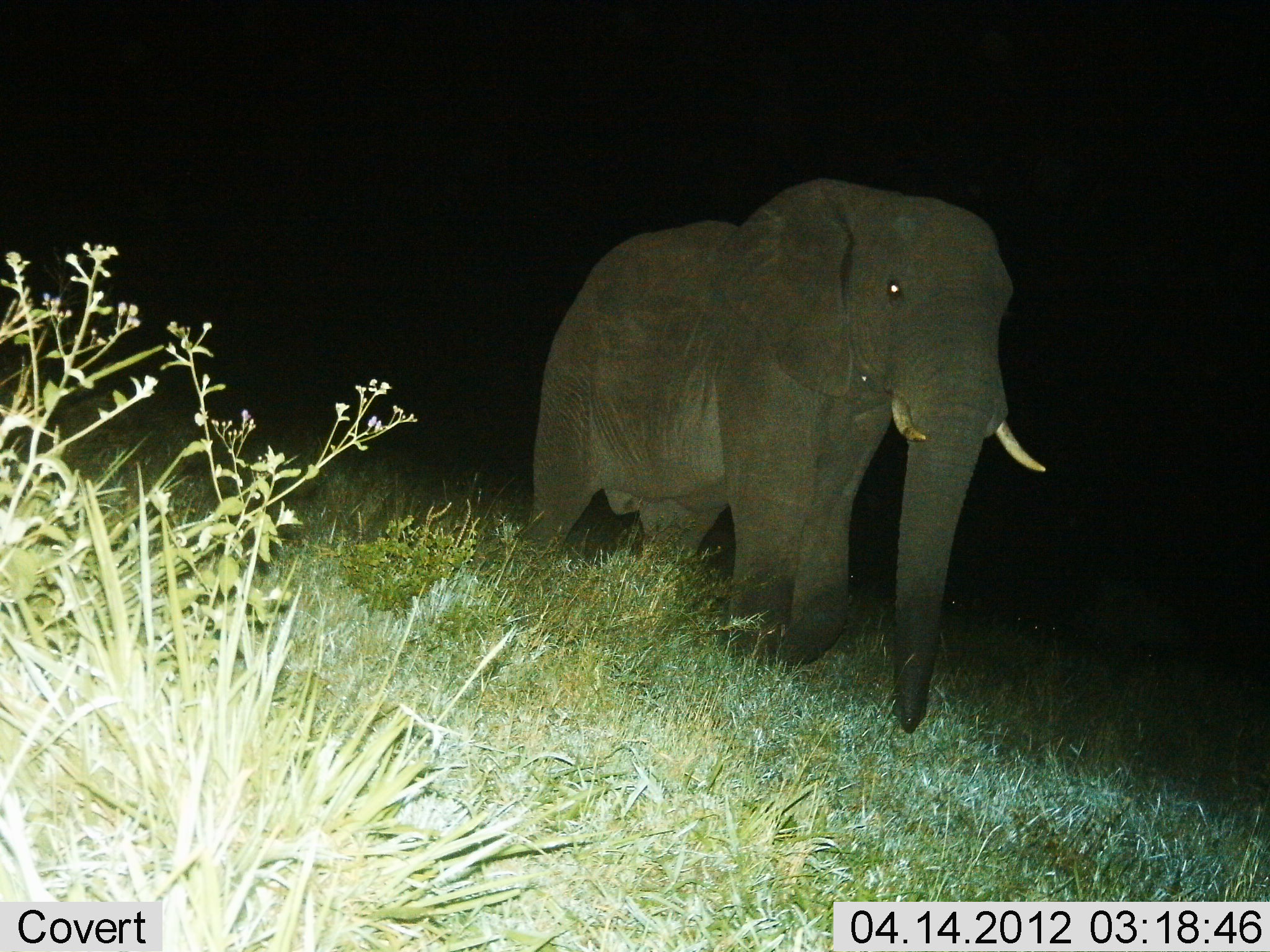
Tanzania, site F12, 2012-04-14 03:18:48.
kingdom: Animalia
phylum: Chordata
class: Mammalia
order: Proboscidea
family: Elephantidae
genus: Loxodonta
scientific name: Loxodonta africana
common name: african bush elephant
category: elephant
Elephant (african bush elephant) (Loxodonta africana), count 1. Behavior (volunteer vote fractions): standing 50%, resting 0%, moving 50%, interacting 0%. Young present (vote fraction): 0%. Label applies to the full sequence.